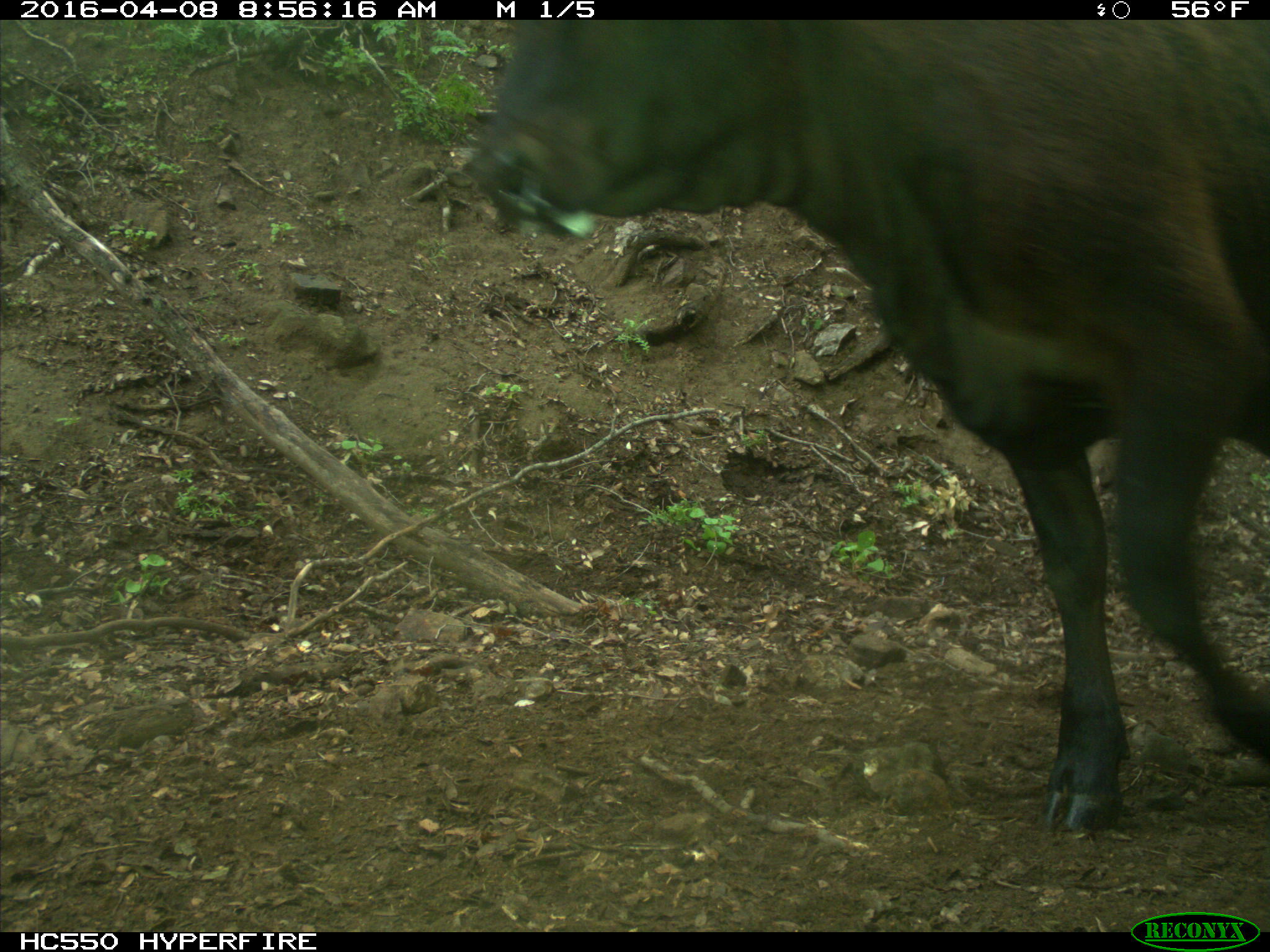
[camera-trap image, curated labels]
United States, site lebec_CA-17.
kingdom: Animalia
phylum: Chordata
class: Mammalia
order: Artiodactyla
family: Bovidae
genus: Bos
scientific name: Bos taurus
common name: domestic cow